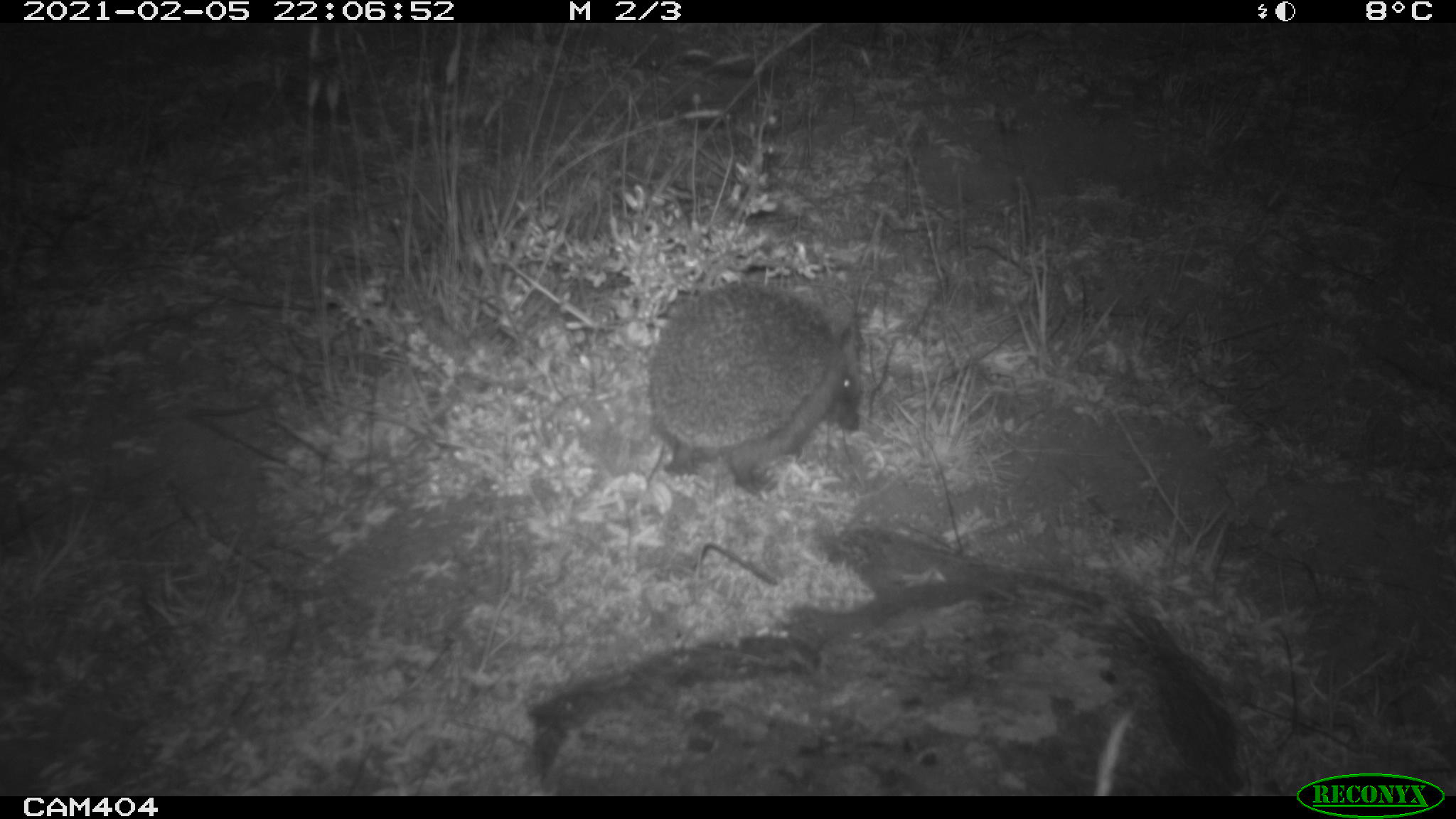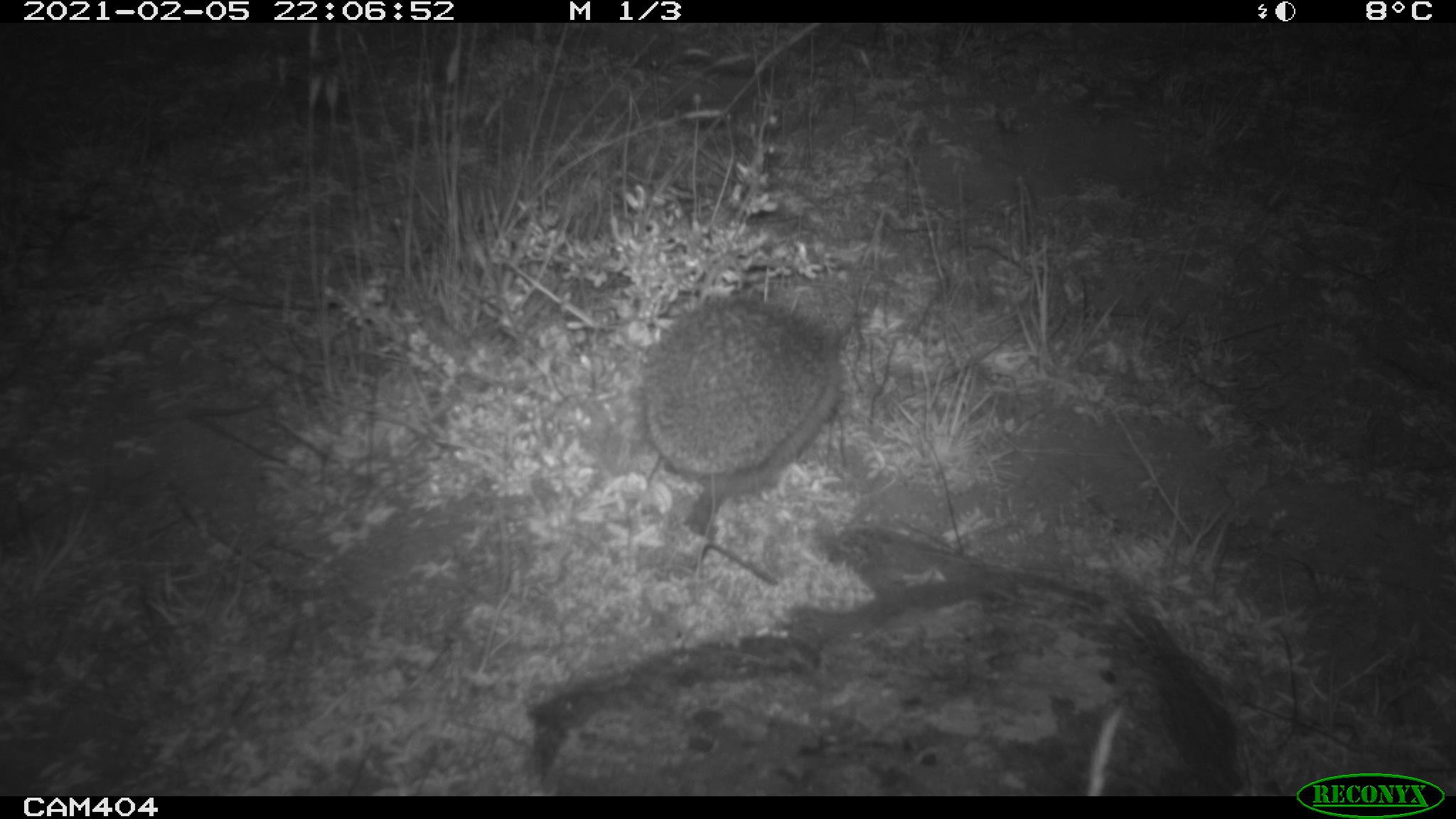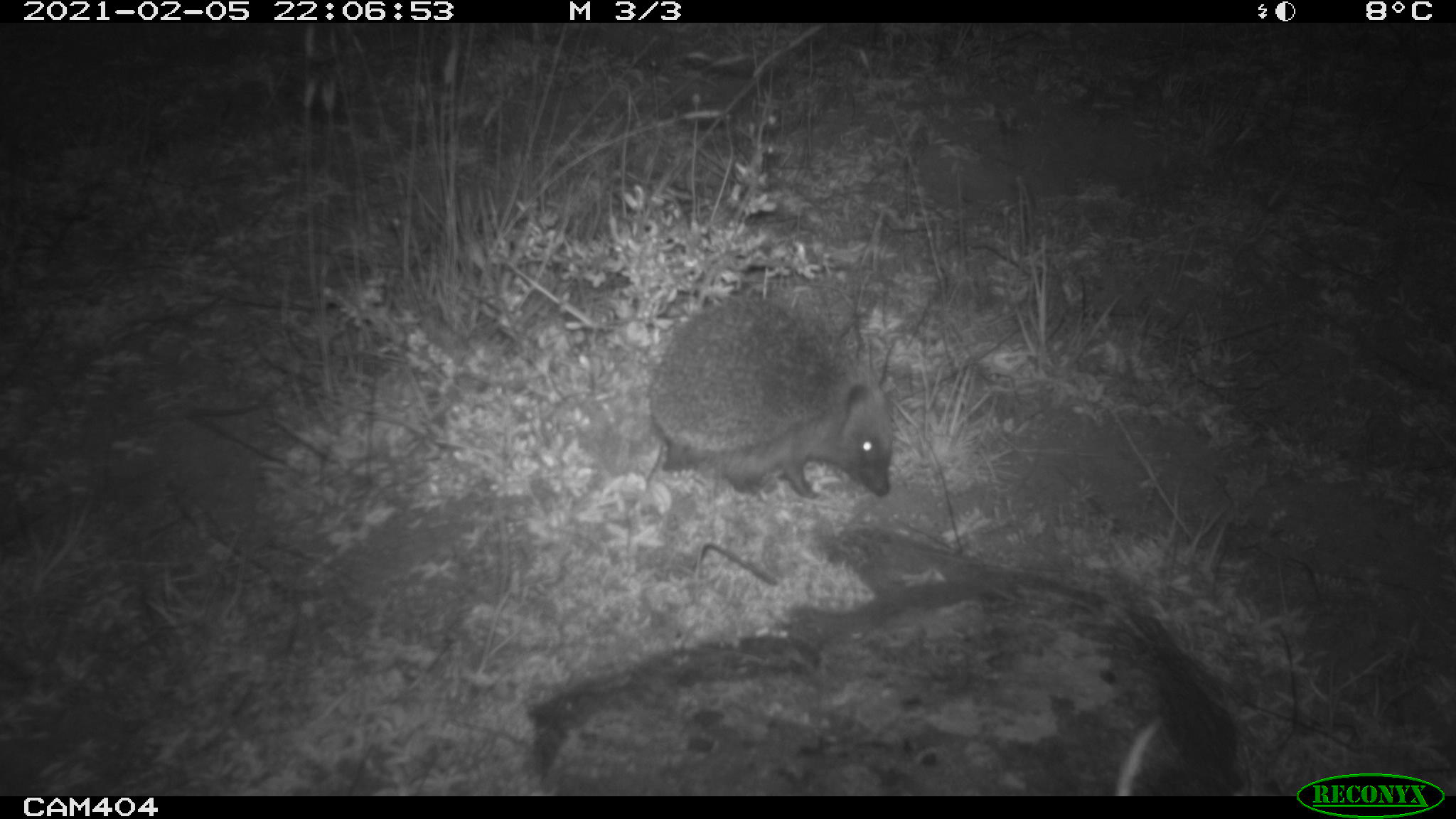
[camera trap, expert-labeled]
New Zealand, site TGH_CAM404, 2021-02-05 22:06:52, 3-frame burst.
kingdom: Animalia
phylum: Chordata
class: Mammalia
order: Eulipotyphla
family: Erinaceidae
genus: Erinaceus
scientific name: Erinaceus europaeus europaeus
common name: european hedgehog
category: hedgehog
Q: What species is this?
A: Hedgehog (european hedgehog) (Erinaceus europaeus europaeus).